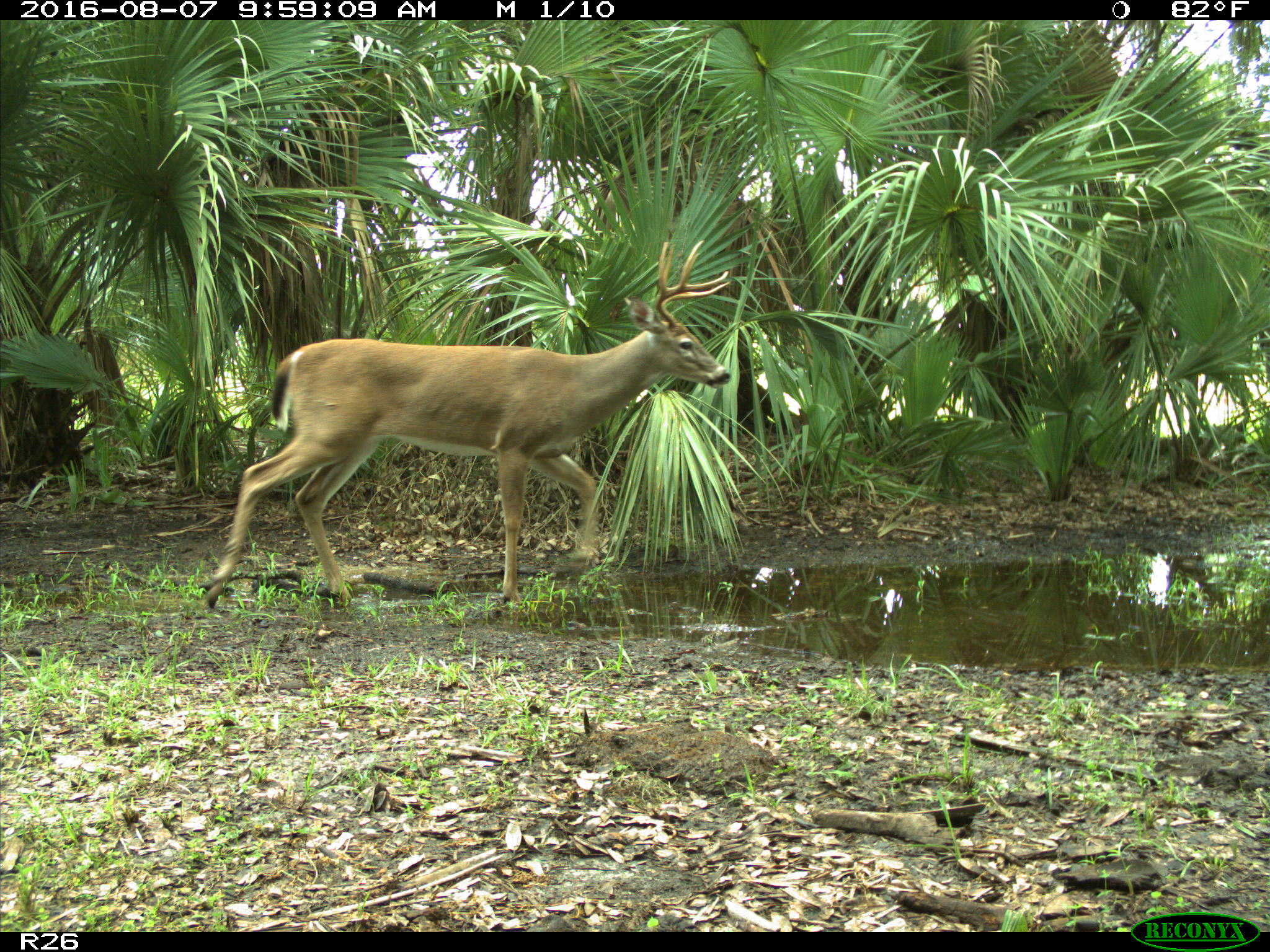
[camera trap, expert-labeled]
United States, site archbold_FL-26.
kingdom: Animalia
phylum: Chordata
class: Mammalia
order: Artiodactyla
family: Cervidae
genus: Odocoileus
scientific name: Odocoileus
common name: deer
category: unidentified deer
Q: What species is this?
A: Unidentified deer (deer) (Odocoileus).